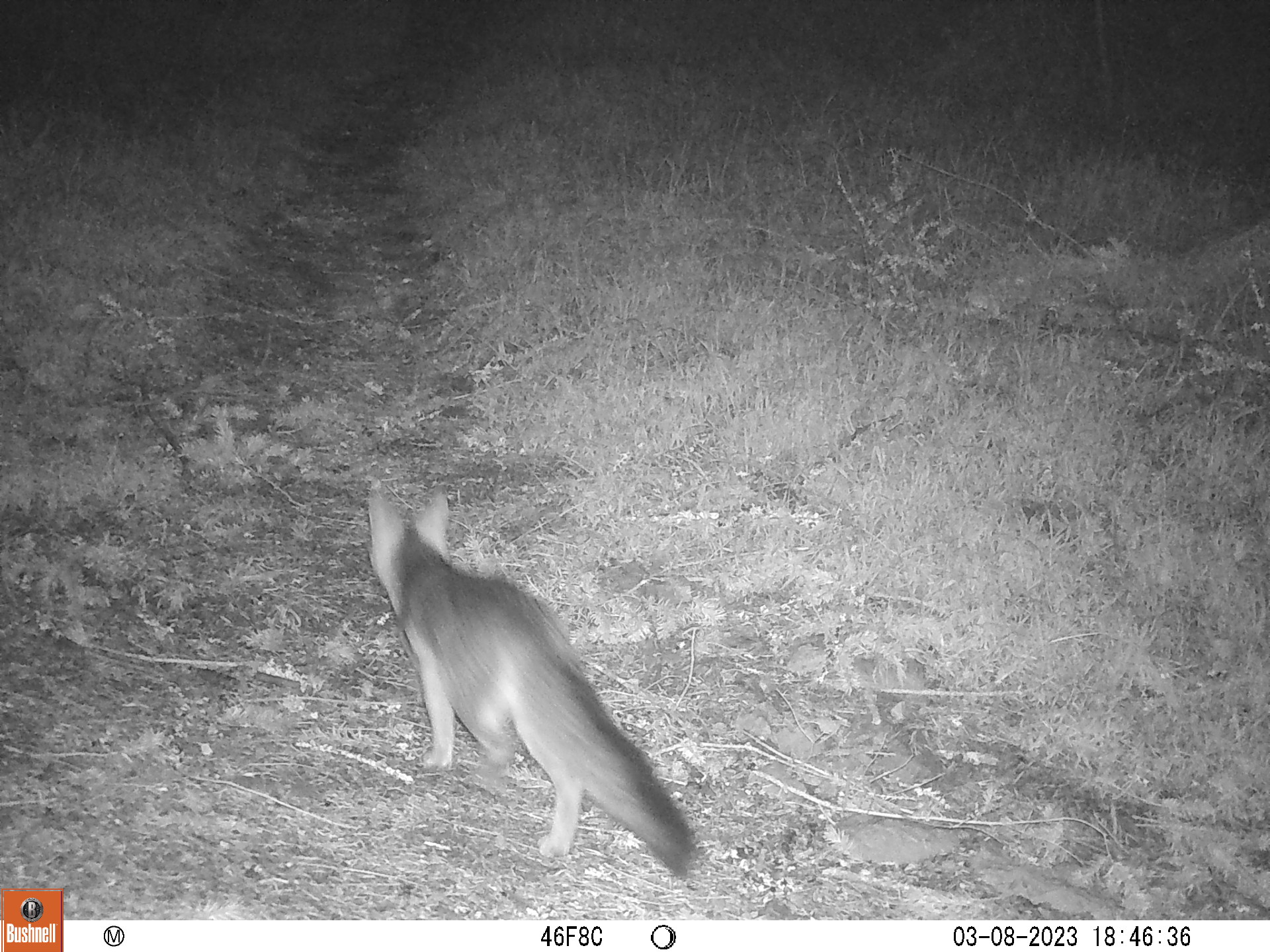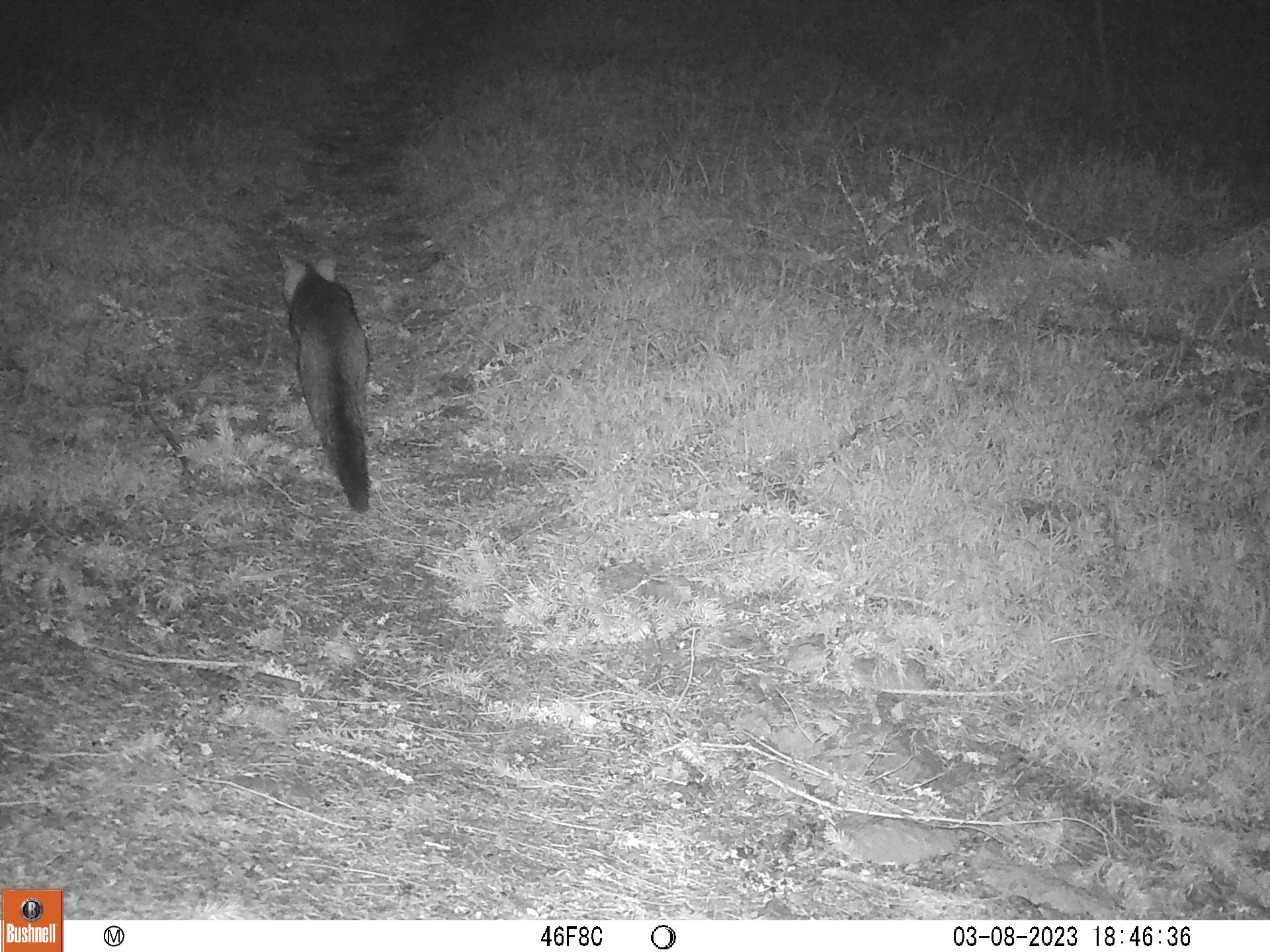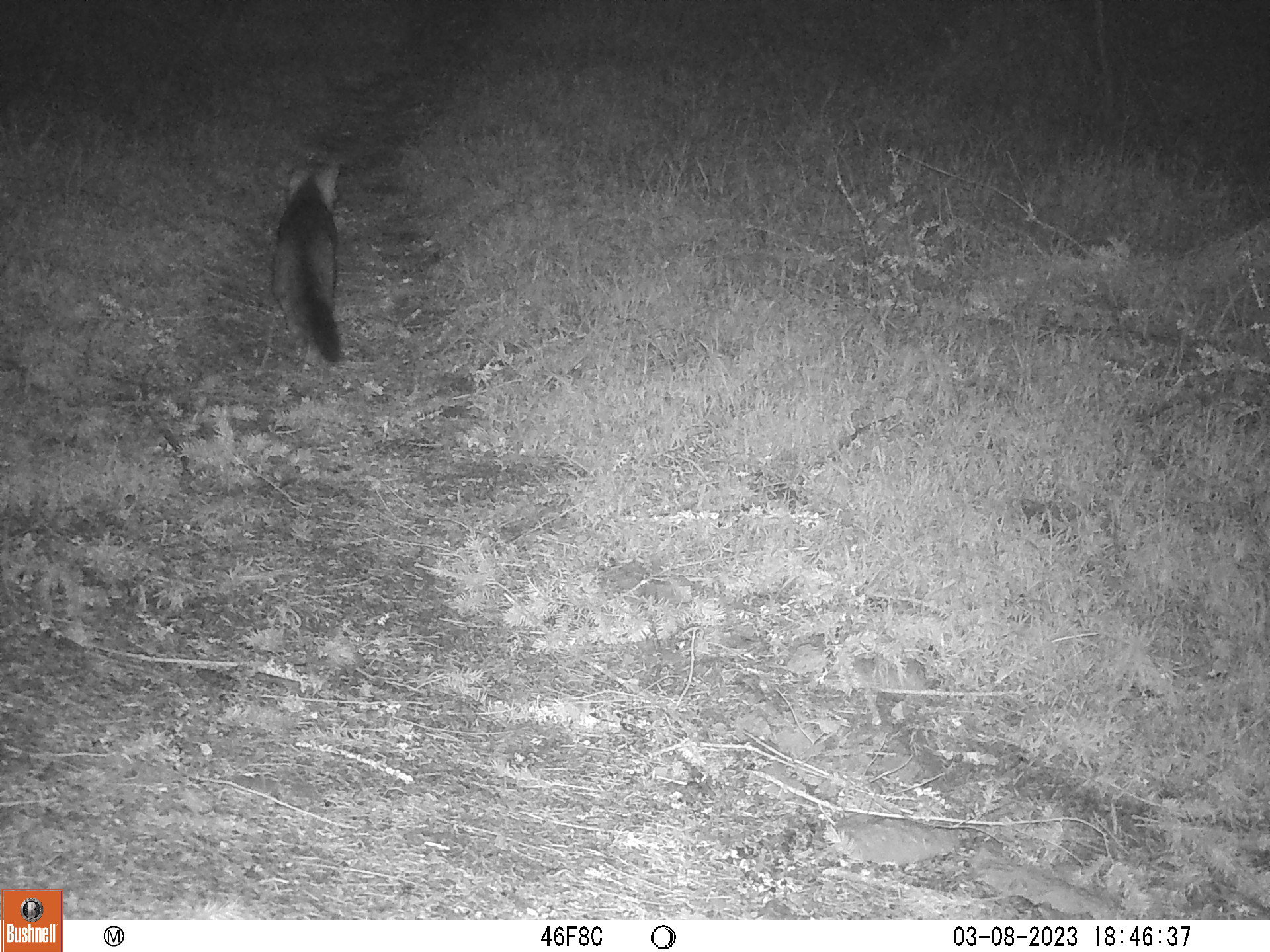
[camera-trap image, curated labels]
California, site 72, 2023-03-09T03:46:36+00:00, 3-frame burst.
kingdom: Animalia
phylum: Chordata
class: Mammalia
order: Carnivora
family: Canidae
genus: Urocyon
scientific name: Urocyon cinereoargenteus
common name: gray fox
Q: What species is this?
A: Gray fox (Urocyon cinereoargenteus).